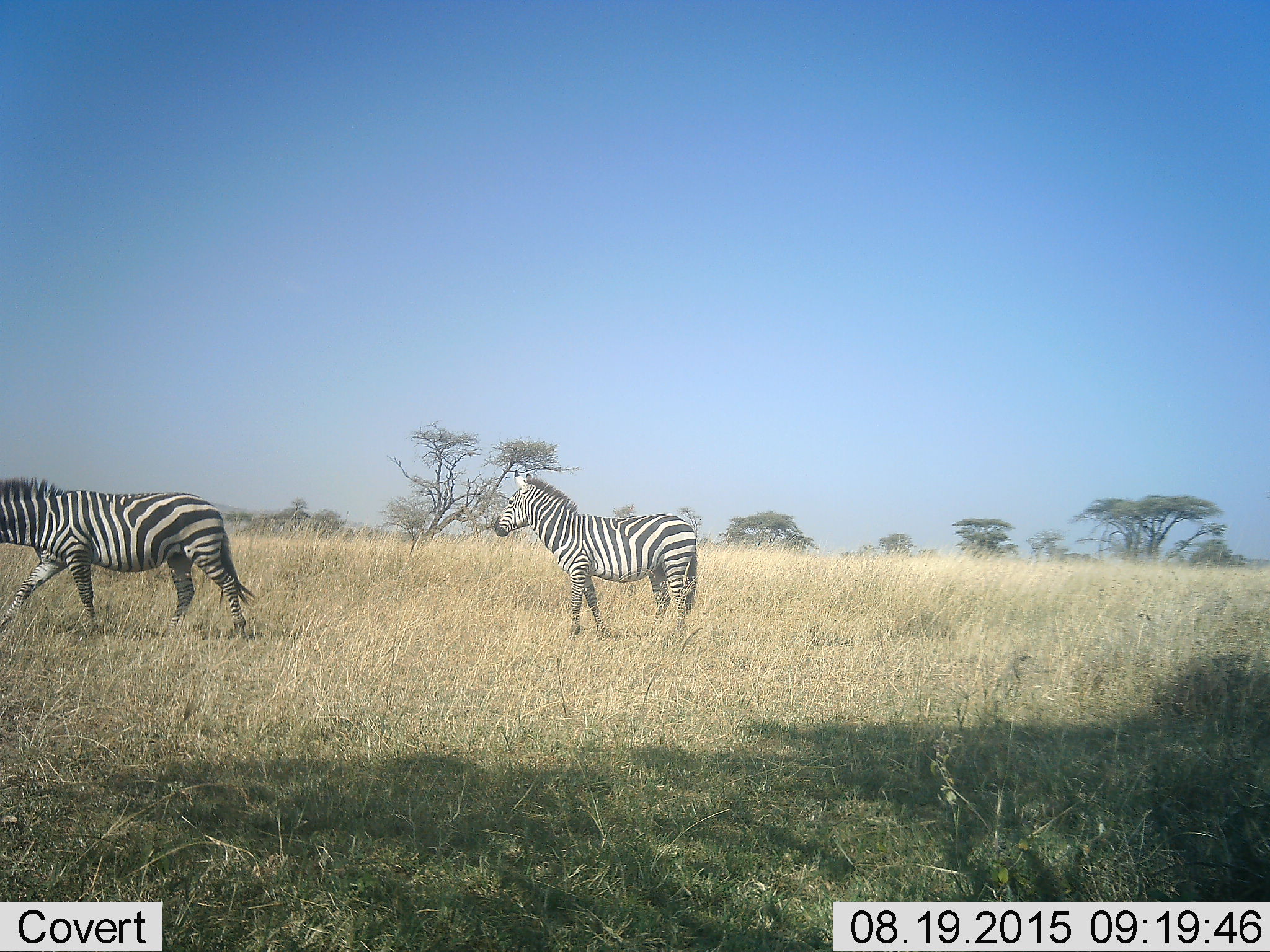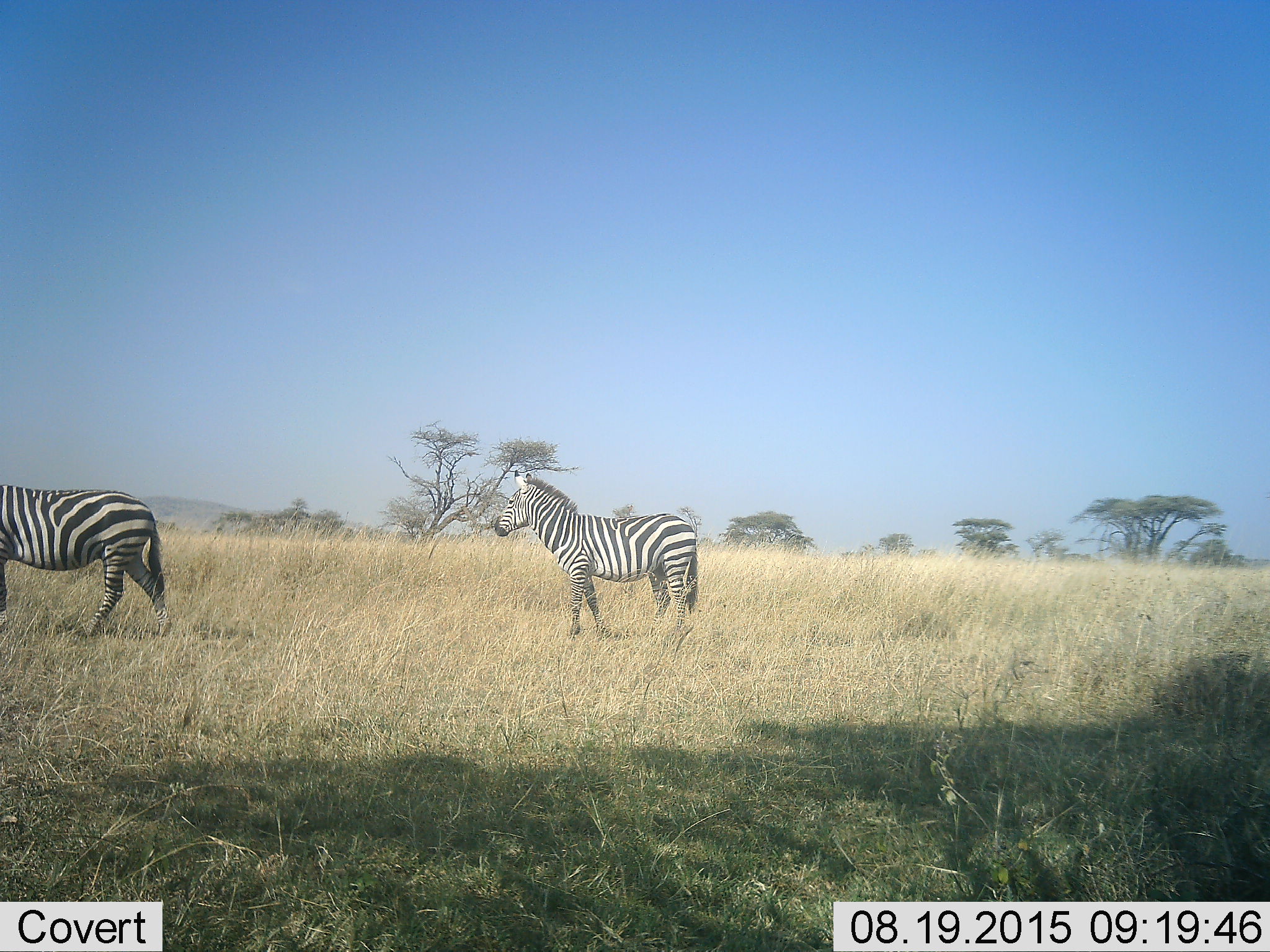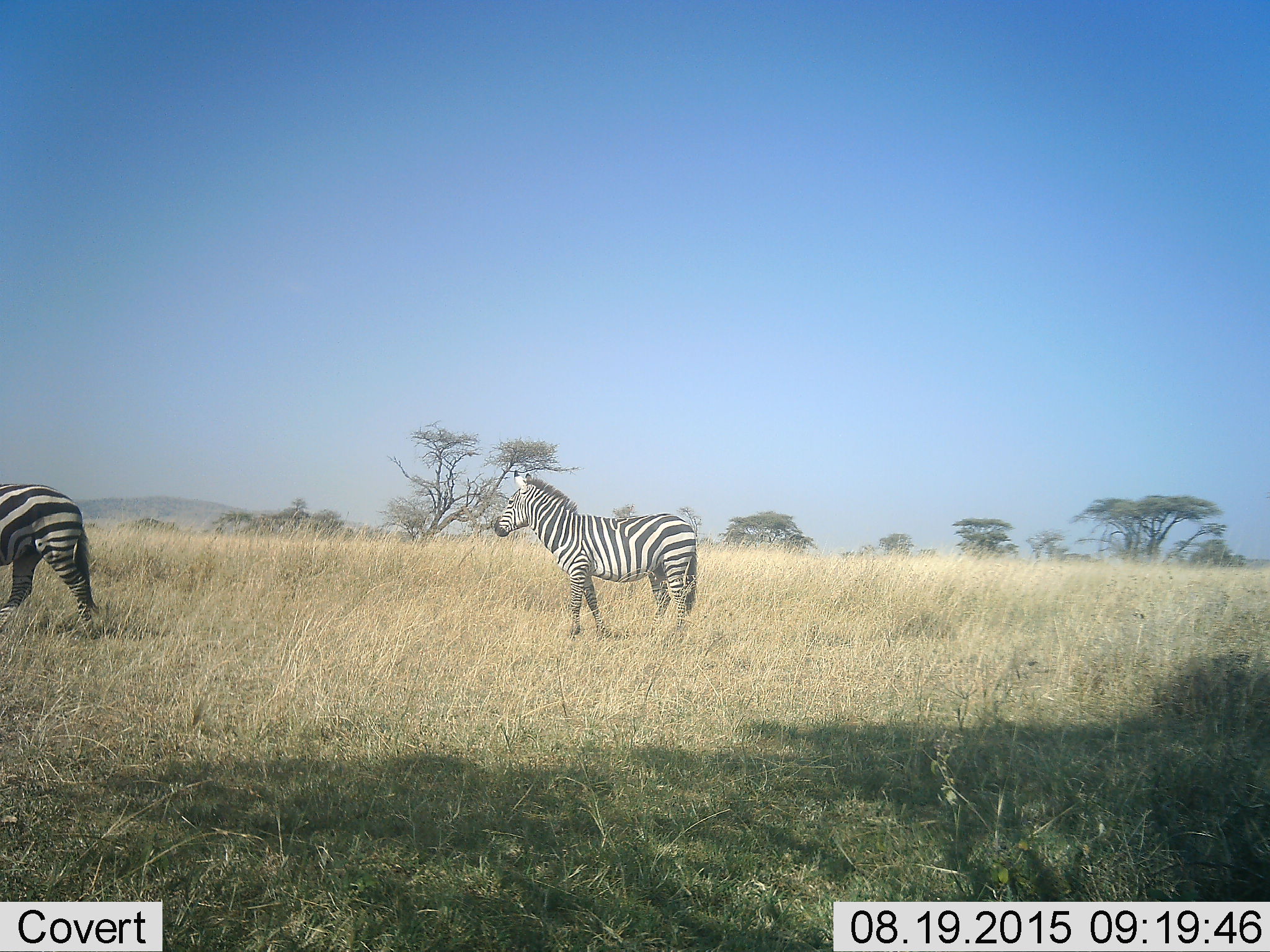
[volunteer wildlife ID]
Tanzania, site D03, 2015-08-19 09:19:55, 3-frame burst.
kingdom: Animalia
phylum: Chordata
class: Mammalia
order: Perissodactyla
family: Equidae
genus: Equus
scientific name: Equus quagga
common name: plains zebra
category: zebra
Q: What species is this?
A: Zebra (plains zebra) (Equus quagga).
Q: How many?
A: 2.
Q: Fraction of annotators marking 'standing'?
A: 76%.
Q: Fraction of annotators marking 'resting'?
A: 6%.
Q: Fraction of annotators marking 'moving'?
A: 71%.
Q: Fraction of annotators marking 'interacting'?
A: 0%.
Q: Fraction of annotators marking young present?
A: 0%.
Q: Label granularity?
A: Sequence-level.